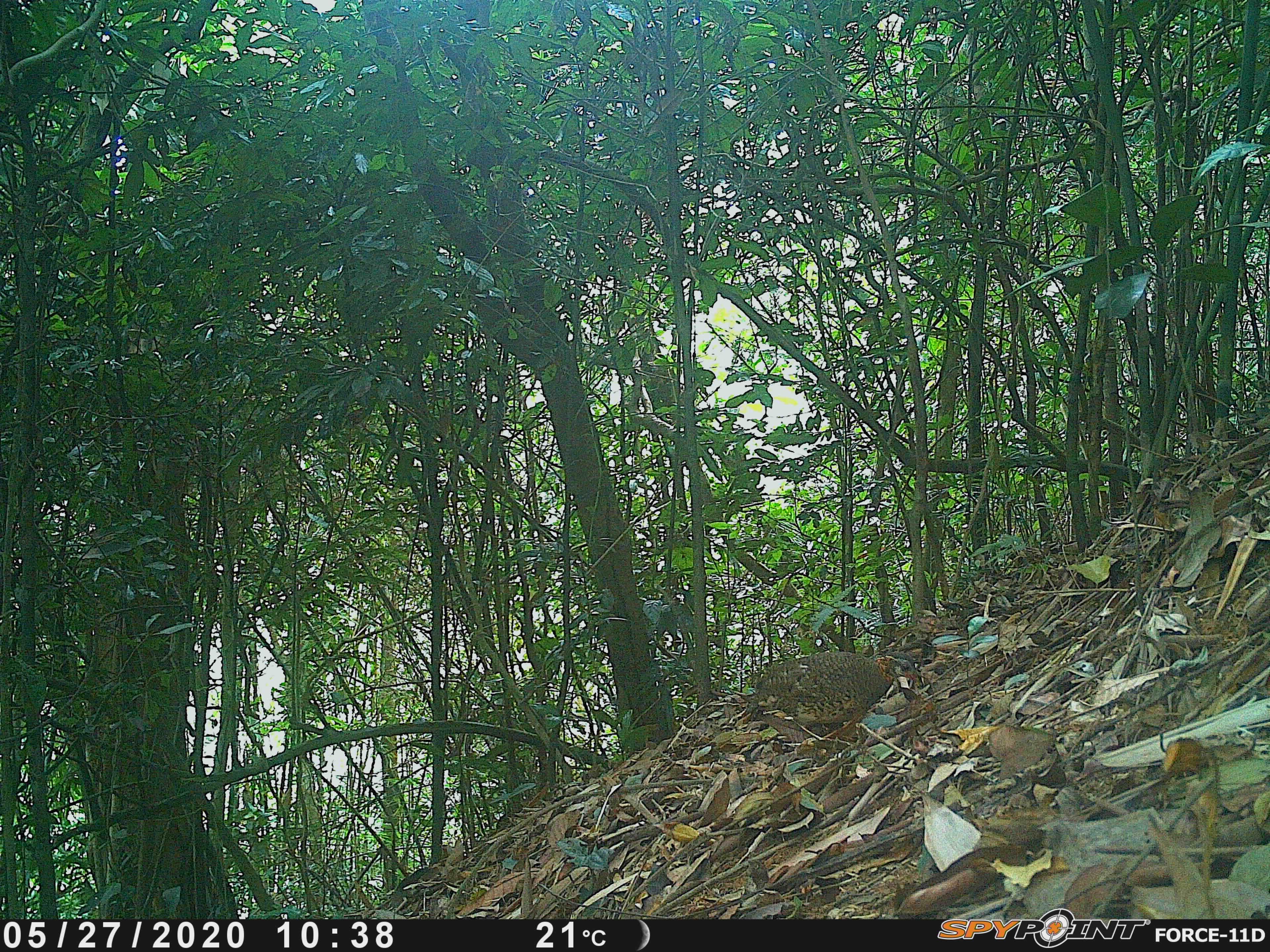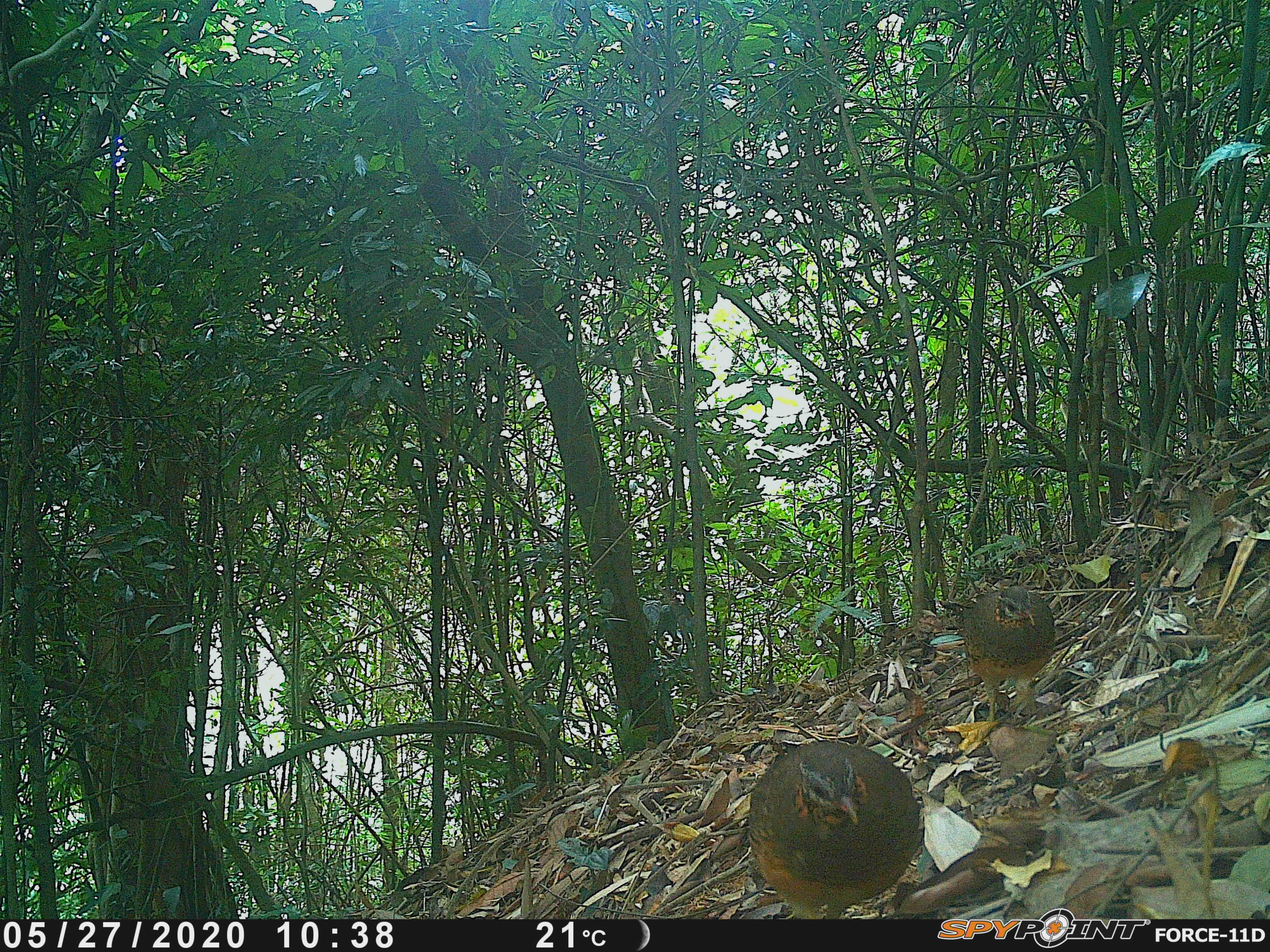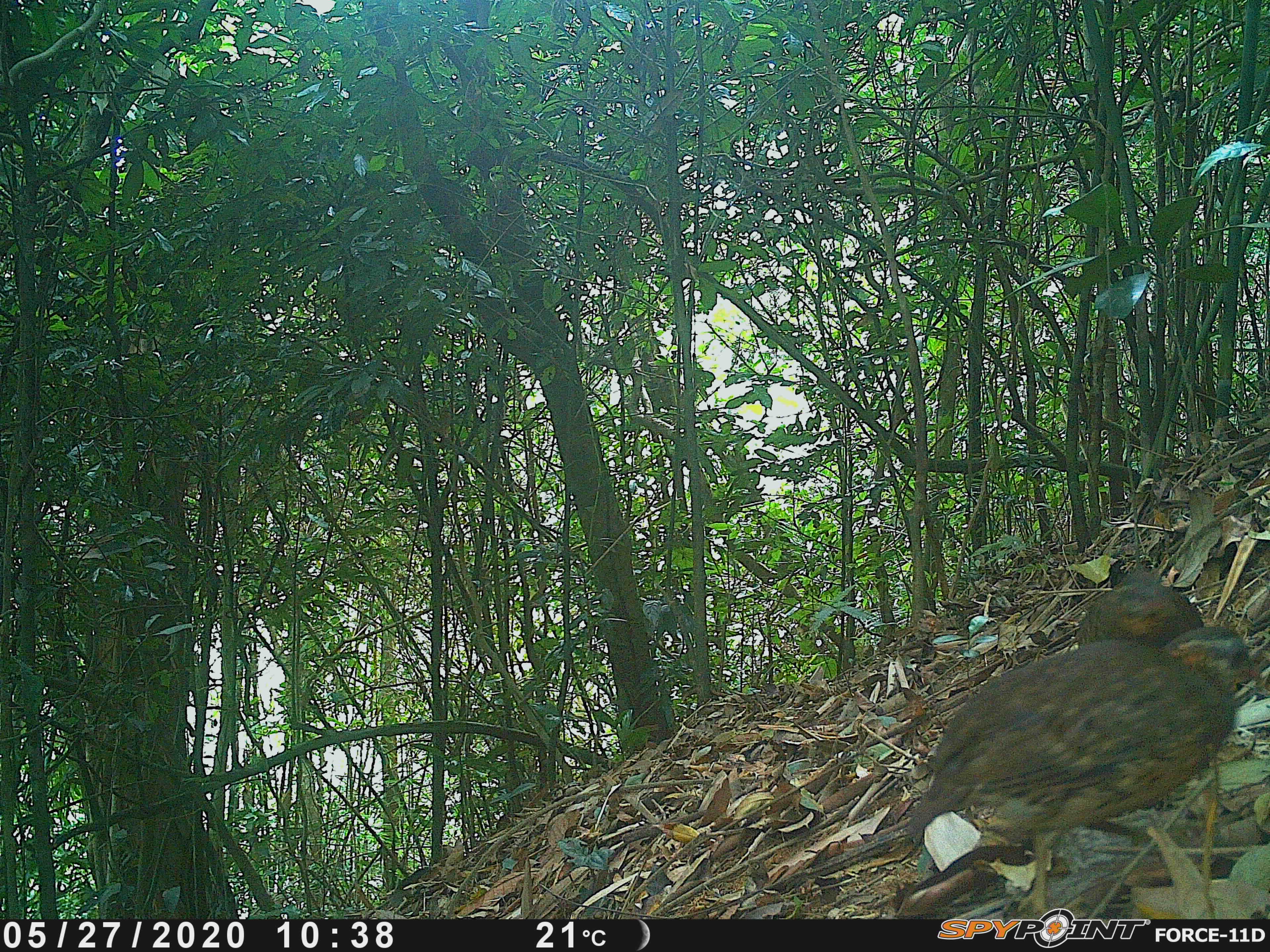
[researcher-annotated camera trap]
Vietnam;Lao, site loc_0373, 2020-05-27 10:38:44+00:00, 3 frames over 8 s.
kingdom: Animalia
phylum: Chordata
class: Aves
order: Galliformes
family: Phasianidae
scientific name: Phasianidae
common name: partridge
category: unidentified partridge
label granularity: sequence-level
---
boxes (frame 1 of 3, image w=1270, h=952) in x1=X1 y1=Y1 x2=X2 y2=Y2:
unidentified partridge: x1=744 y1=649 x2=917 y2=741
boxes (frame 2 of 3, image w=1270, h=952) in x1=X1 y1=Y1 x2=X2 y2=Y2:
unidentified partridge: x1=746 y1=738 x2=923 y2=918; x1=956 y1=585 x2=1058 y2=723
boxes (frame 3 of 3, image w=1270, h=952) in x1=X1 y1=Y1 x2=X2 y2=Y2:
unidentified partridge: x1=911 y1=620 x2=1262 y2=913; x1=1072 y1=559 x2=1203 y2=647